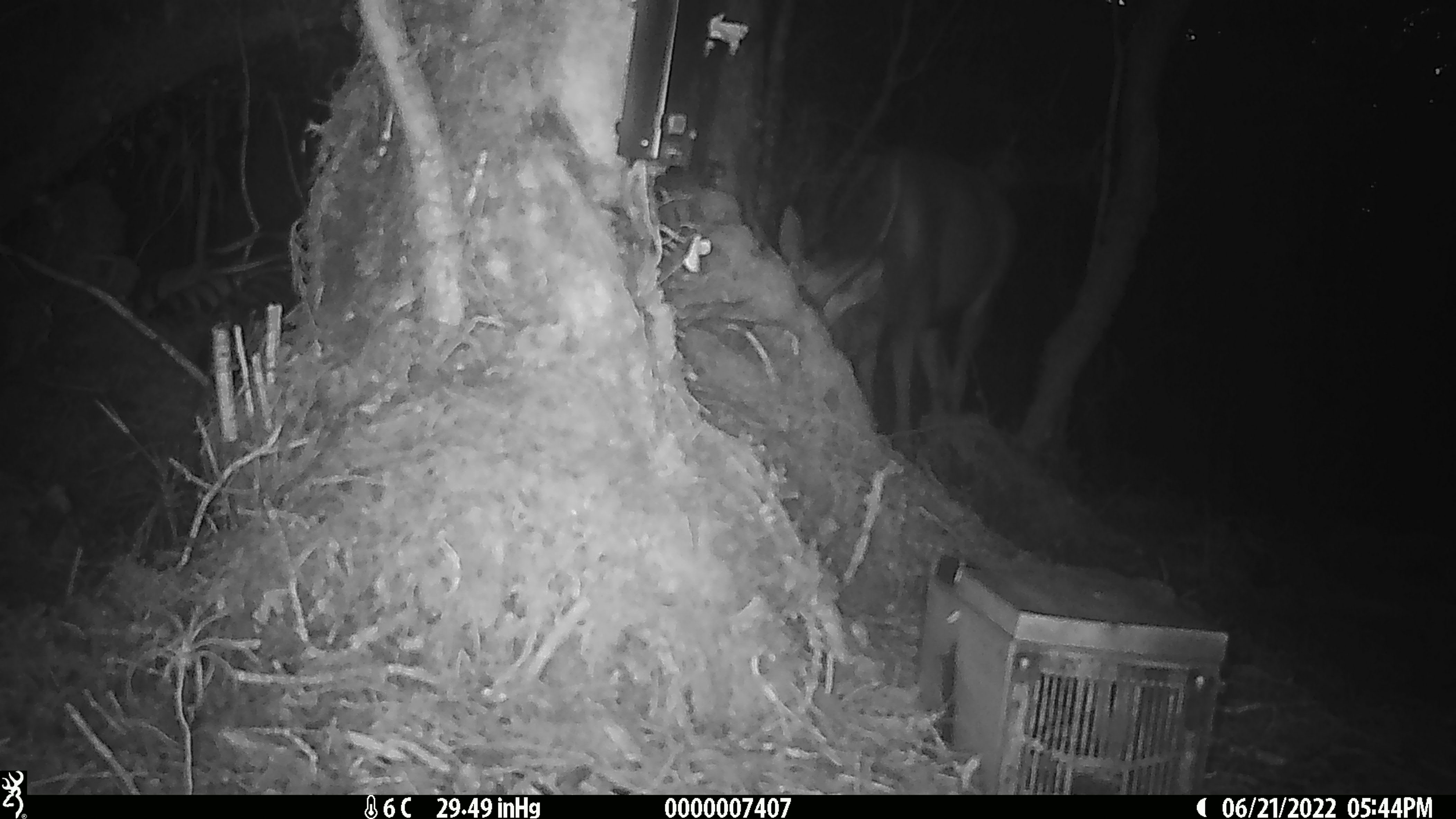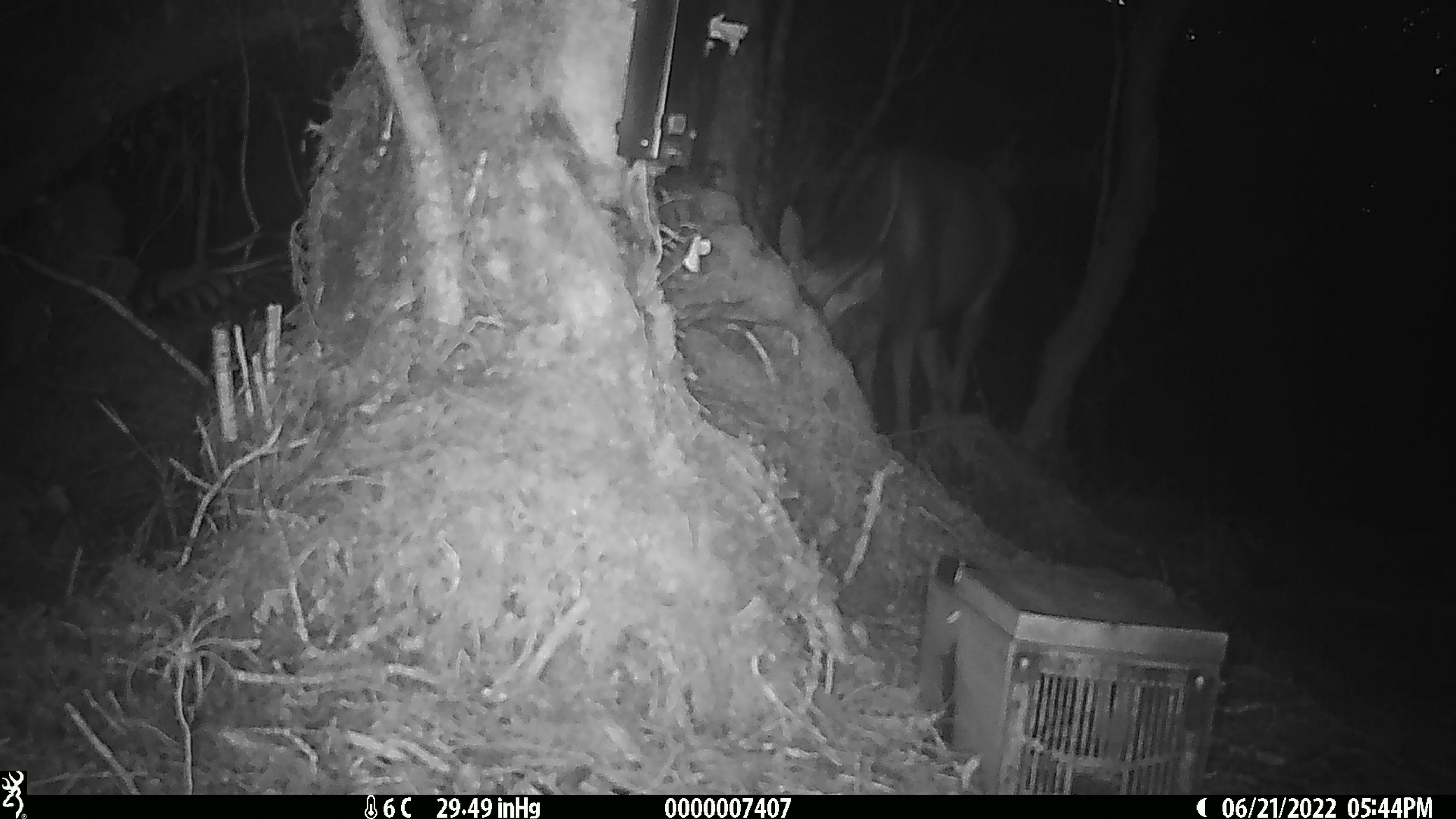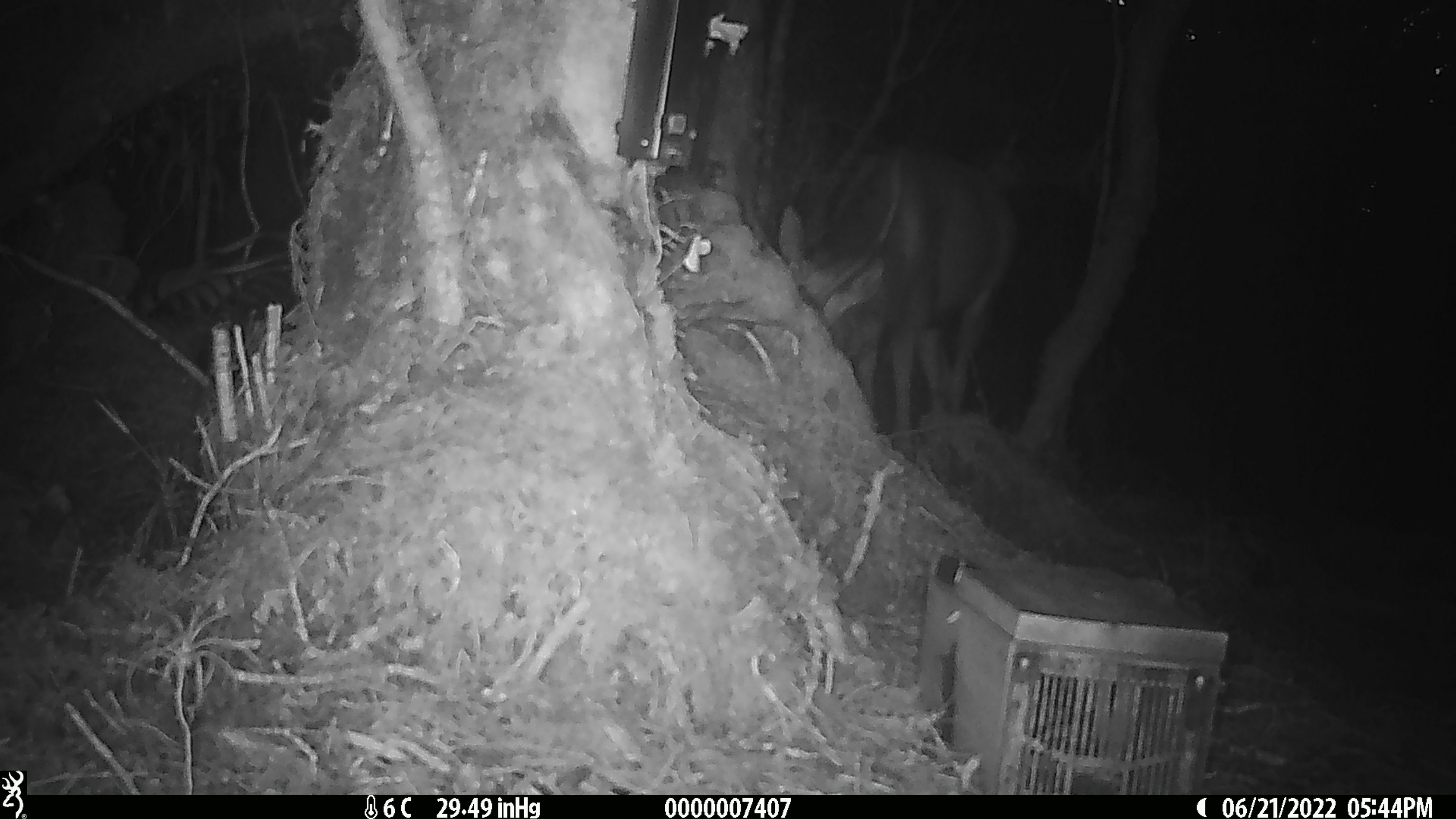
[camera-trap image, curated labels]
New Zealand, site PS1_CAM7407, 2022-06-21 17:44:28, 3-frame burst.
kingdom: Animalia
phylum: Chordata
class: Mammalia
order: Artiodactyla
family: Cervidae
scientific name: Cervidae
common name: deer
Deer (Cervidae).